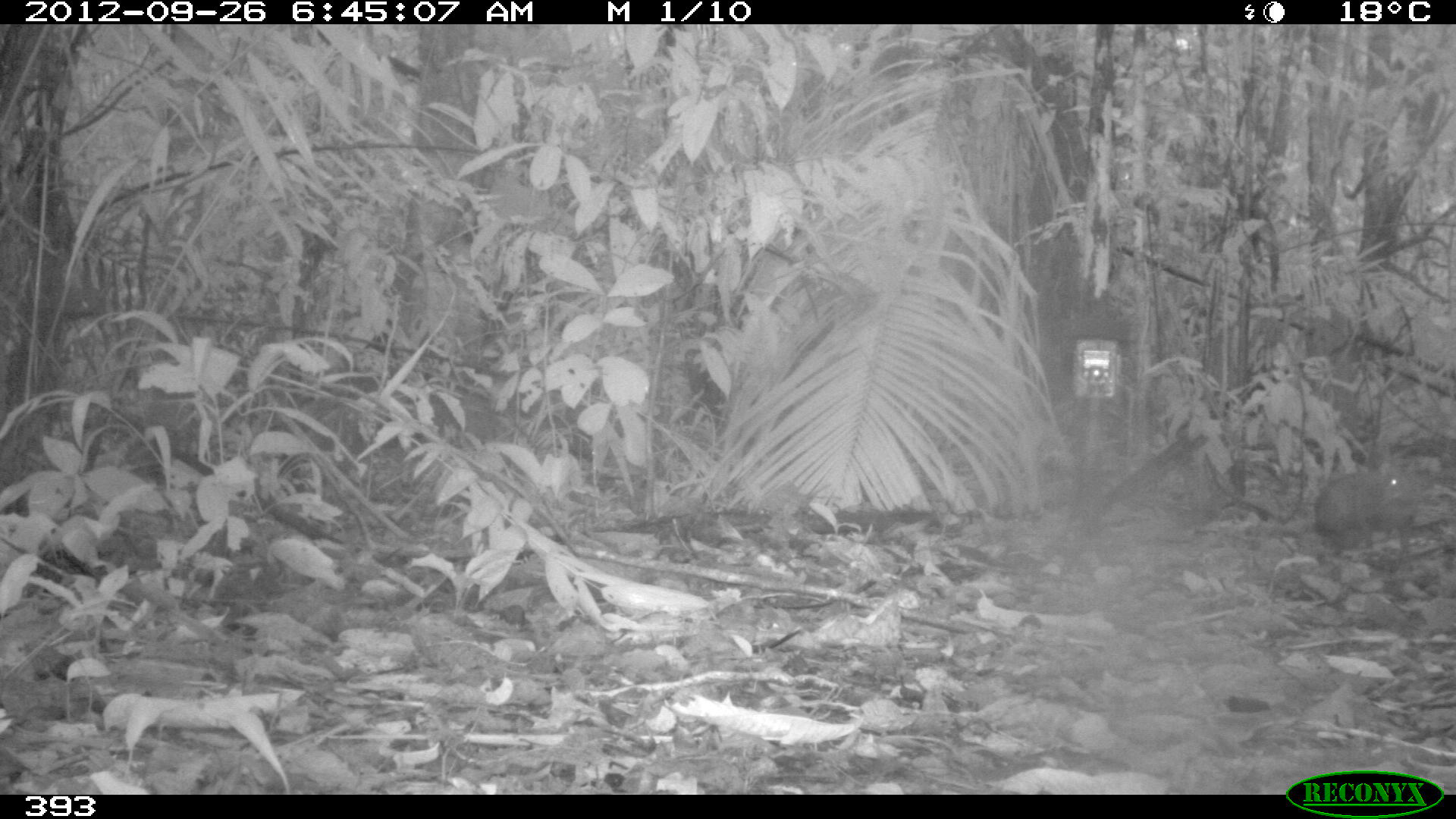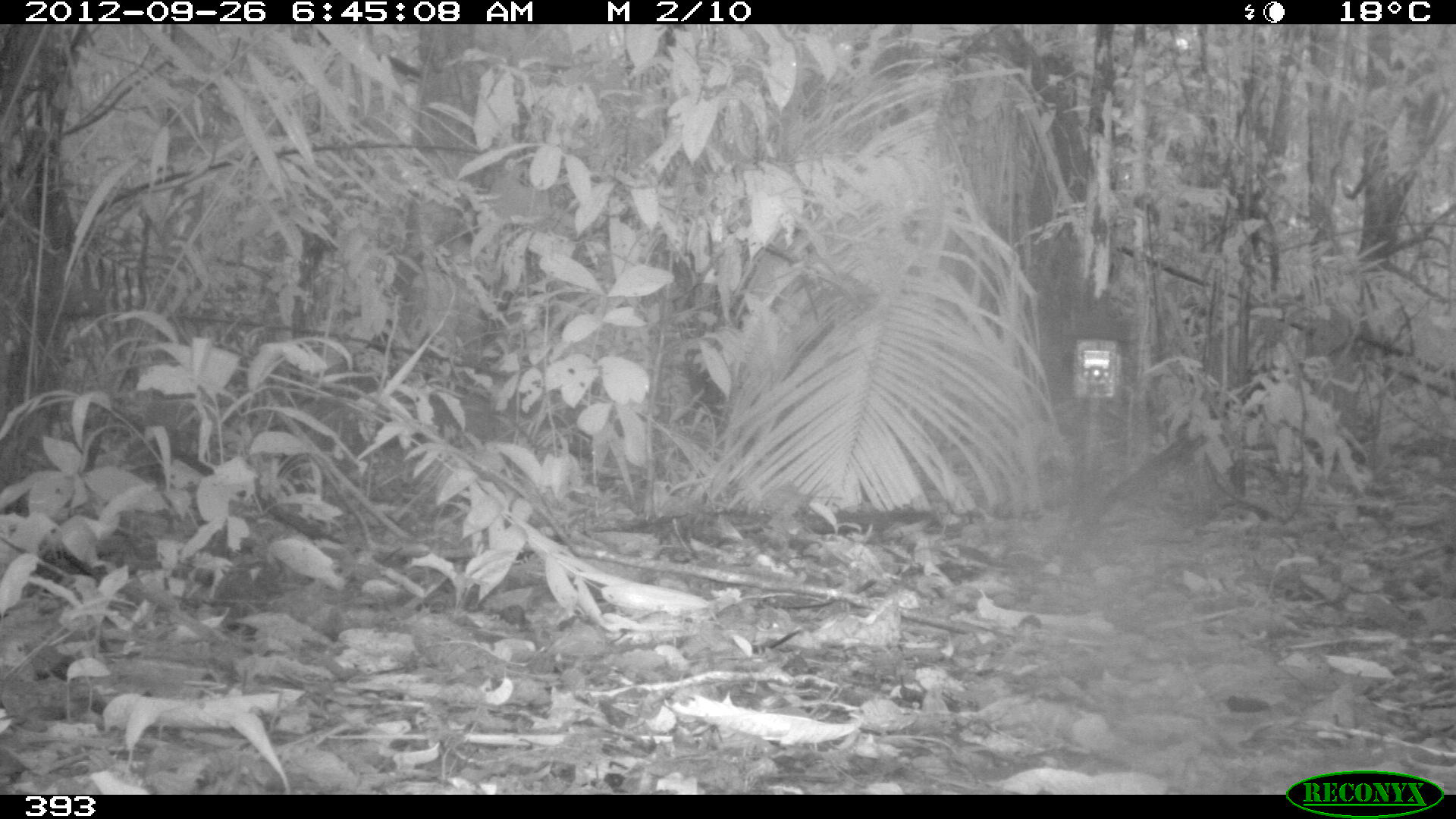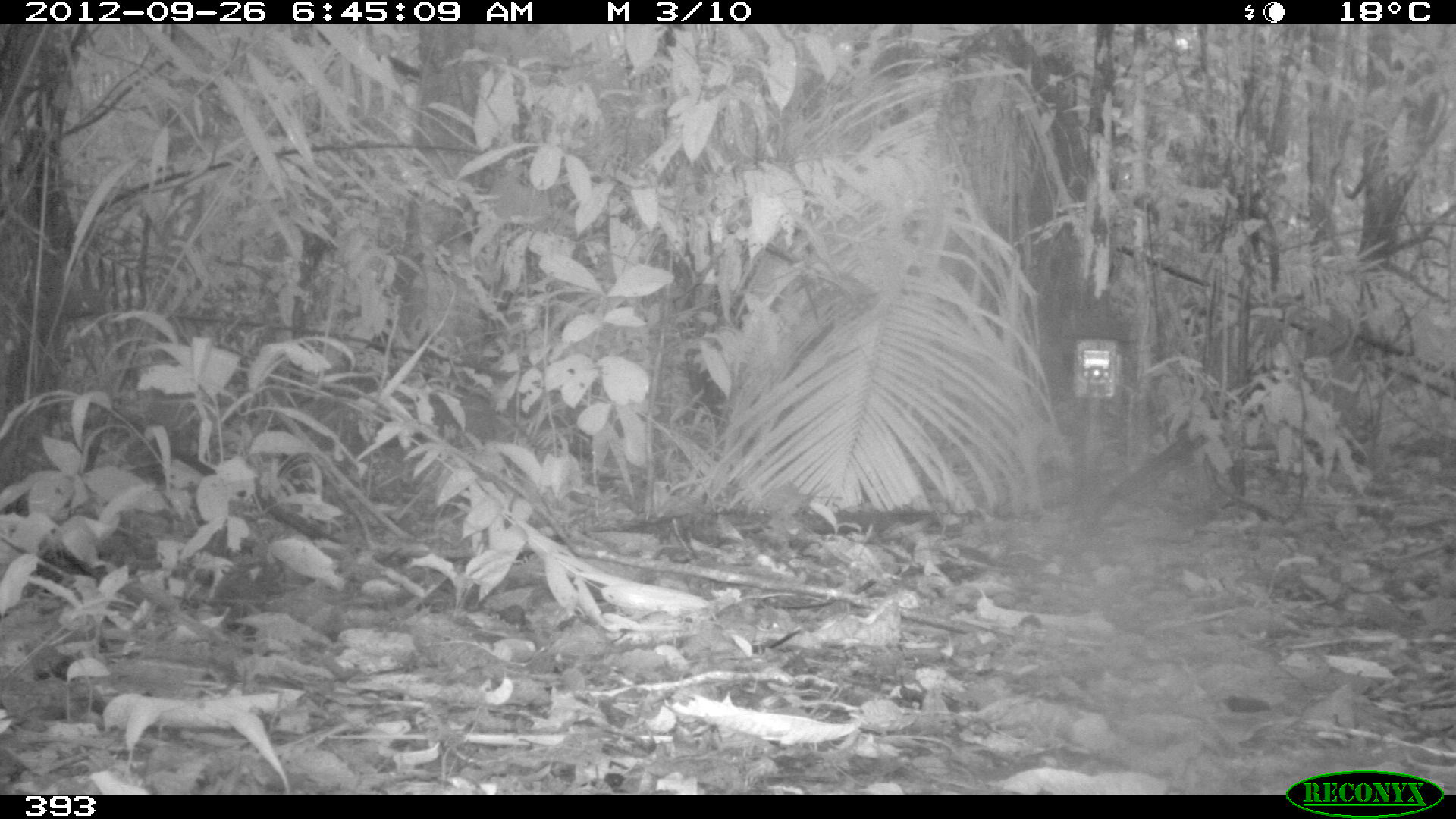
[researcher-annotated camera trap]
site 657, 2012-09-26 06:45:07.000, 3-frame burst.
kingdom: Animalia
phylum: Chordata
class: Mammalia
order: Rodentia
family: Dasyproctidae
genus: Dasyprocta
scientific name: Dasyprocta punctata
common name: central american agouti